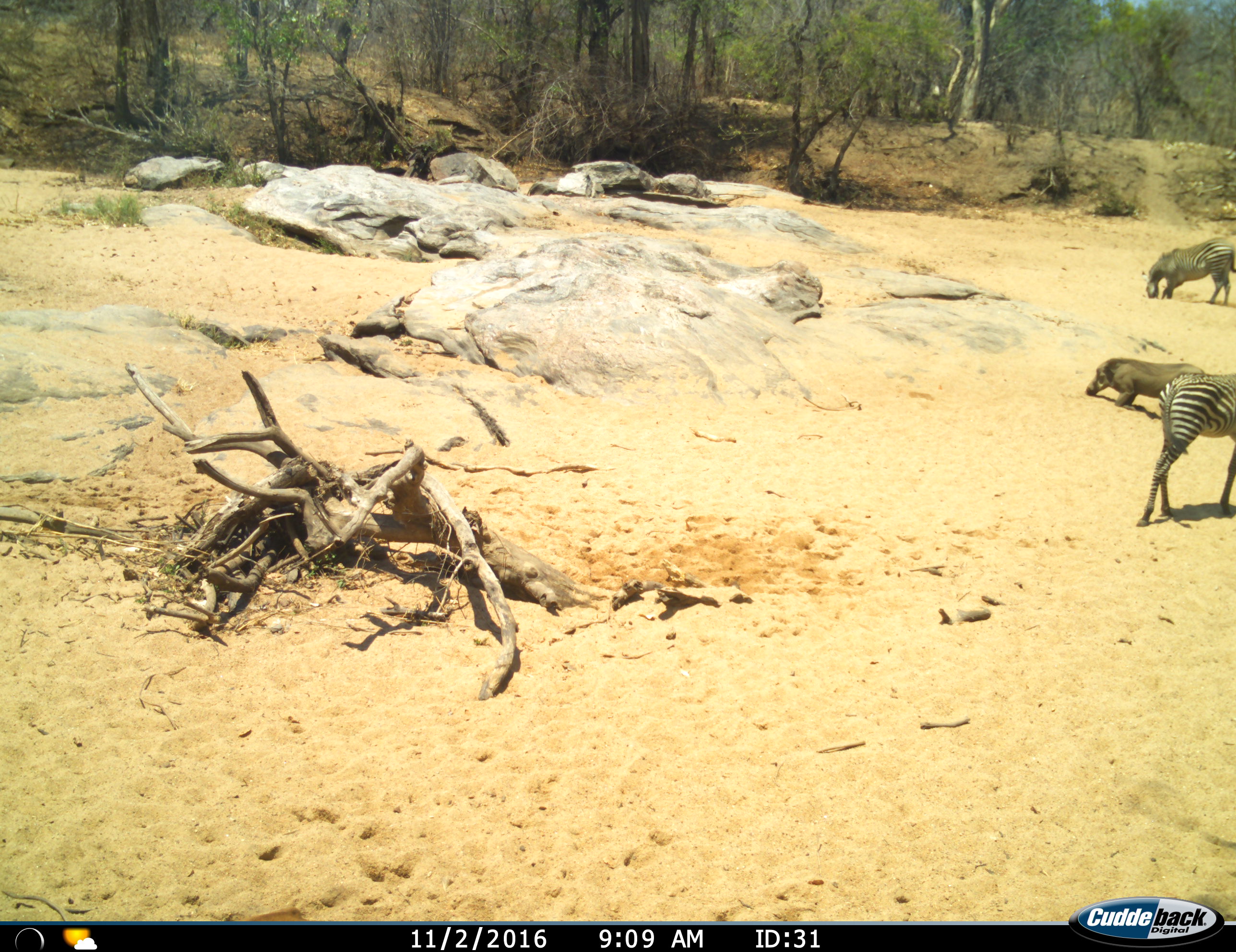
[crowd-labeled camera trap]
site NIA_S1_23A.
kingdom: Animalia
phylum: Chordata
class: Mammalia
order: Artiodactyla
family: Suidae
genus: Phacochoerus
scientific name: Phacochoerus africanus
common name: warthog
Warthog (Phacochoerus africanus), count 1. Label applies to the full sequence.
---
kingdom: Animalia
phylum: Chordata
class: Mammalia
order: Perissodactyla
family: Equidae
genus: Equus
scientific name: Equus quagga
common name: plains zebra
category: zebraplains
Zebraplains (plains zebra) (Equus quagga), count 2. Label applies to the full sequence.